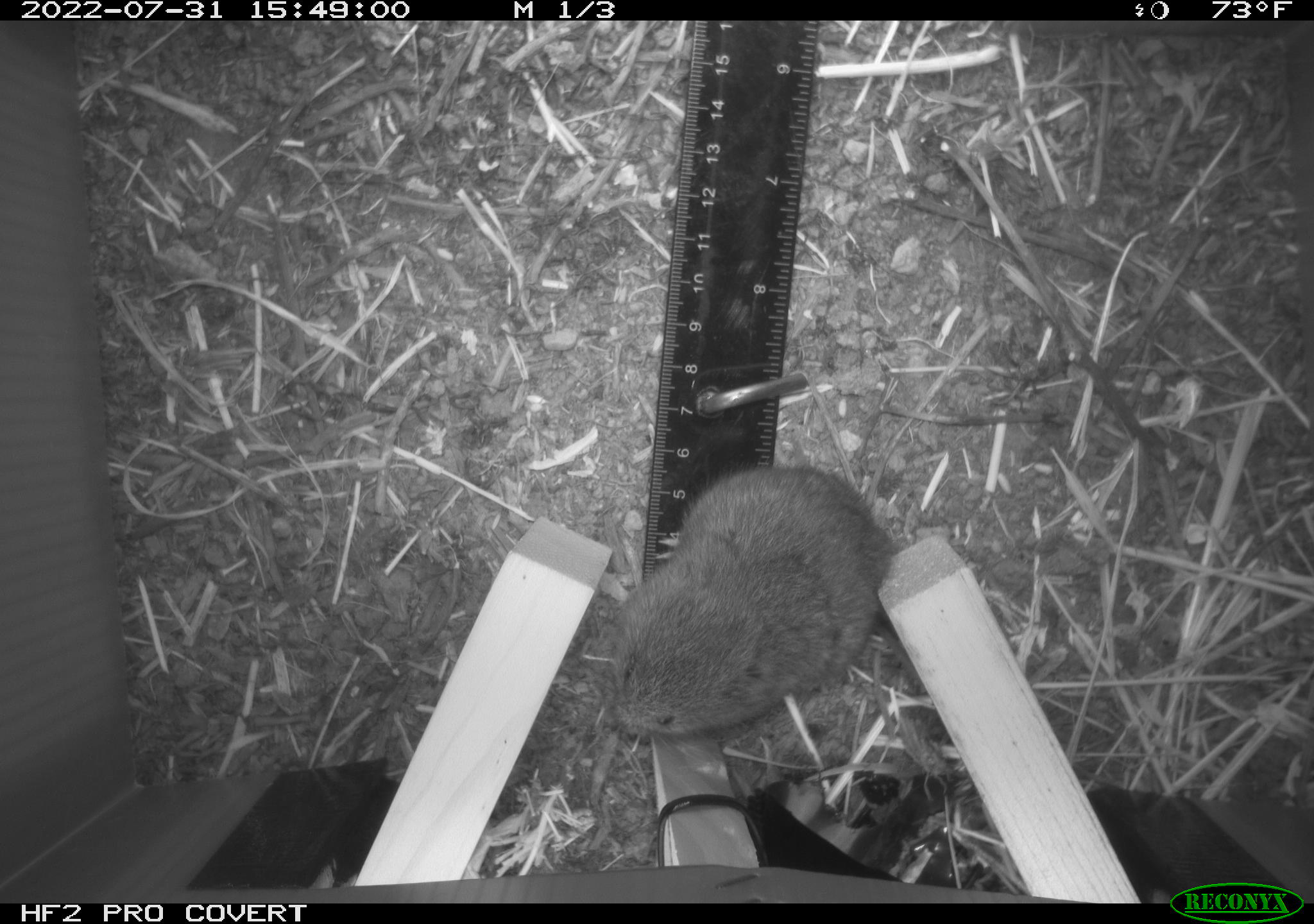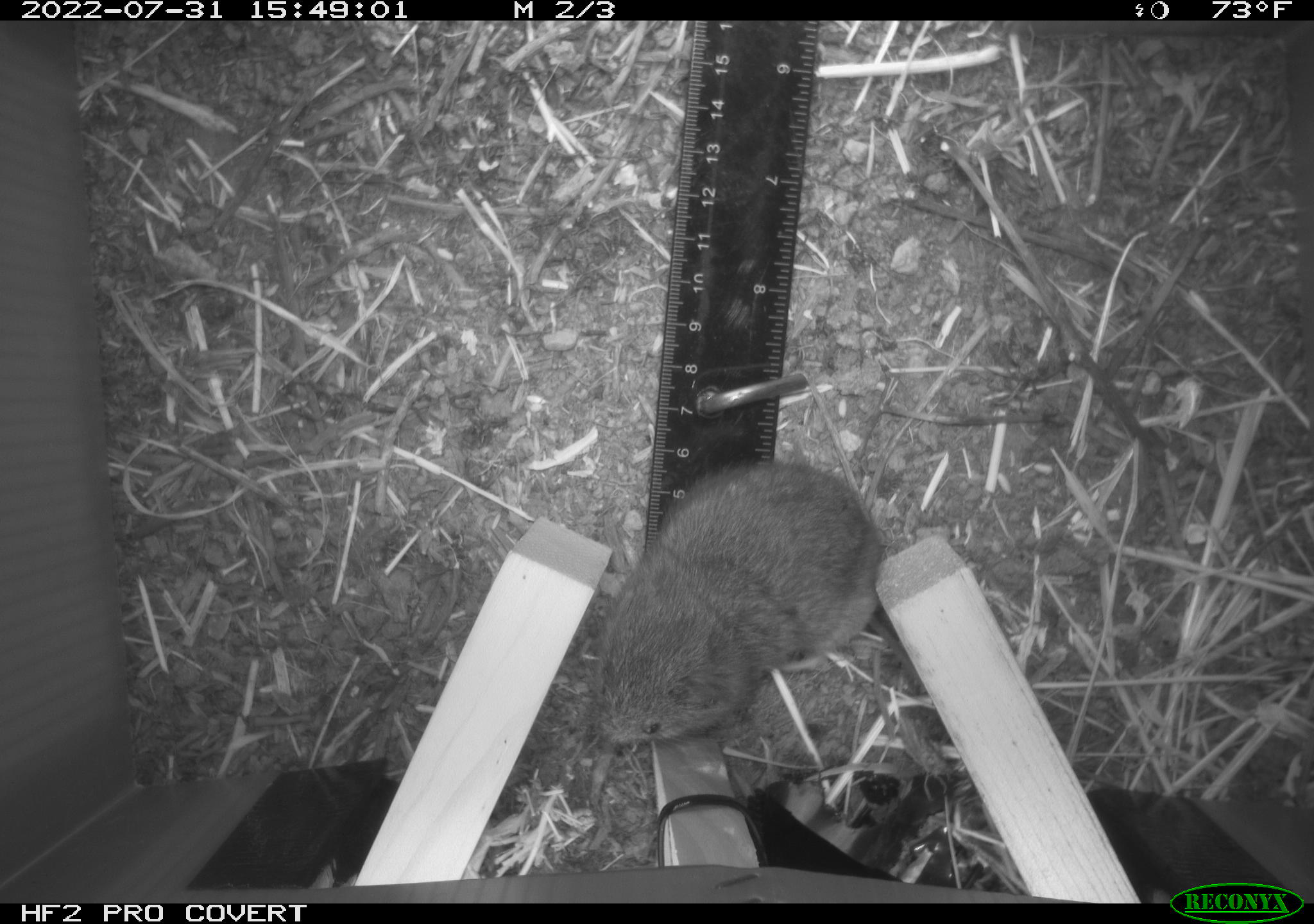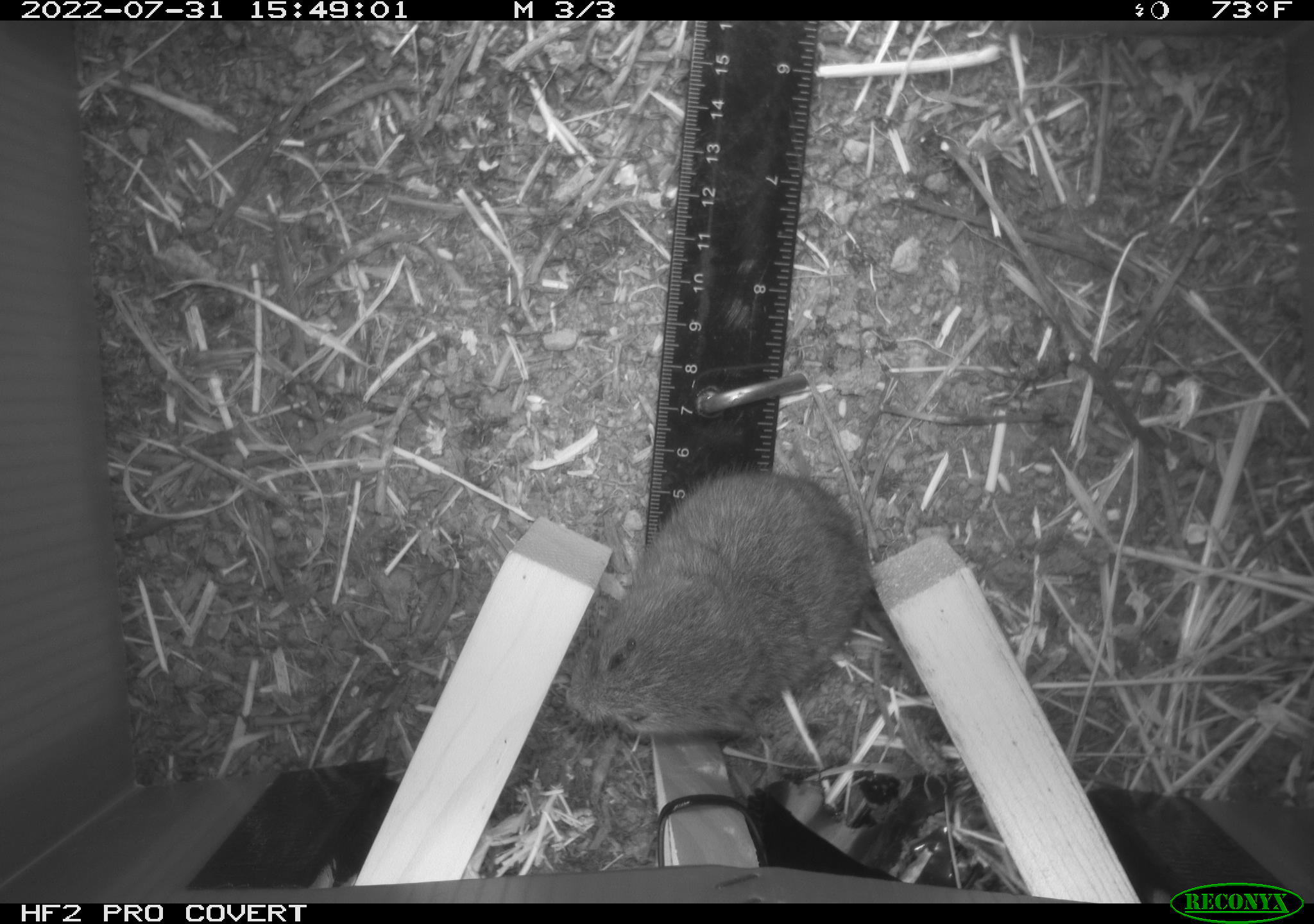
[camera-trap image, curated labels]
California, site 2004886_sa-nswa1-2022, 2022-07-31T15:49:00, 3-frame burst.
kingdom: Animalia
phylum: Chordata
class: Mammalia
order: Rodentia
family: Cricetidae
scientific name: Cricetidae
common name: hamsters, voles, lemmings, and allies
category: cricetidae family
Cricetidae family (hamsters, voles, lemmings, and allies) (Cricetidae).